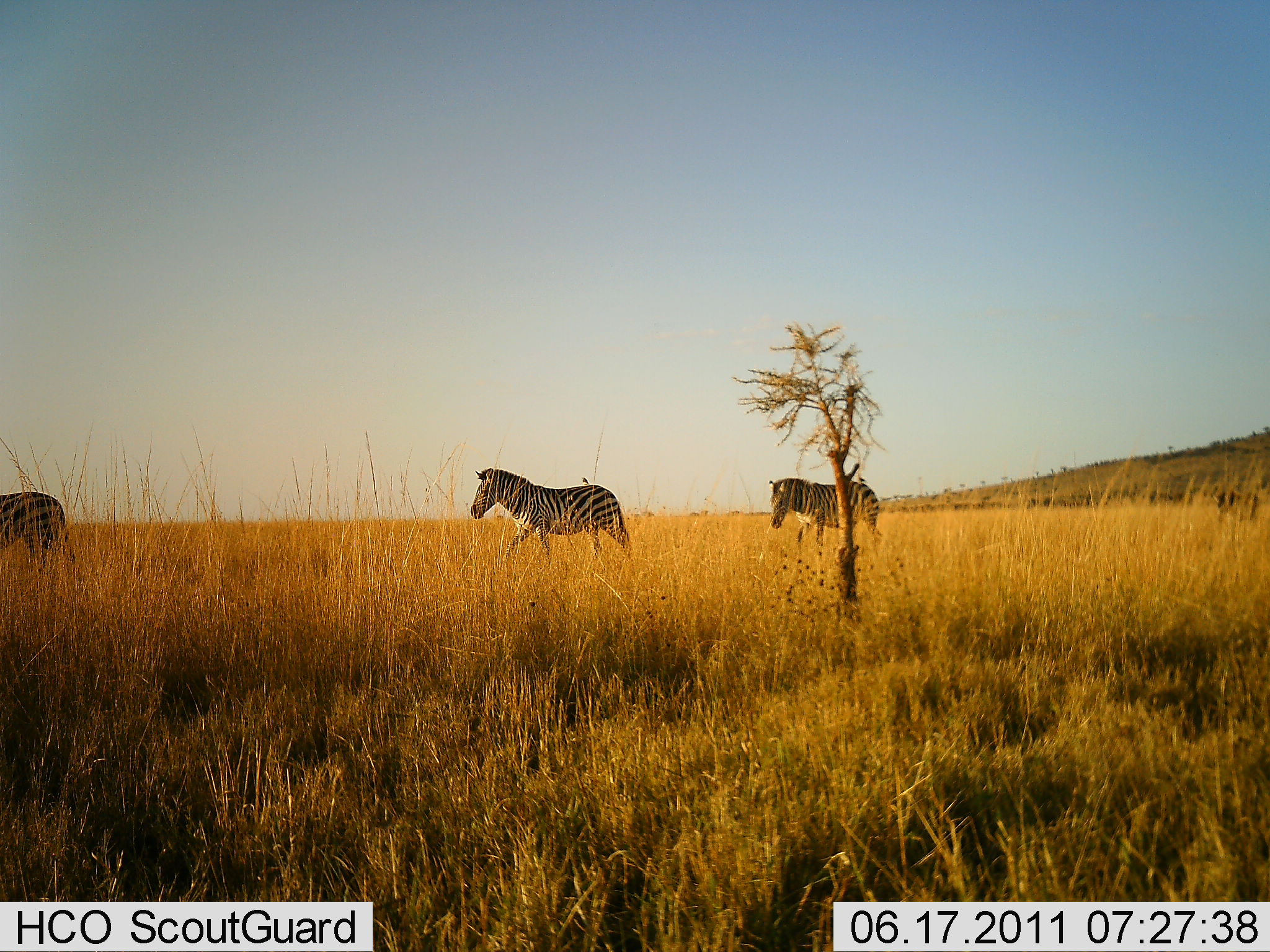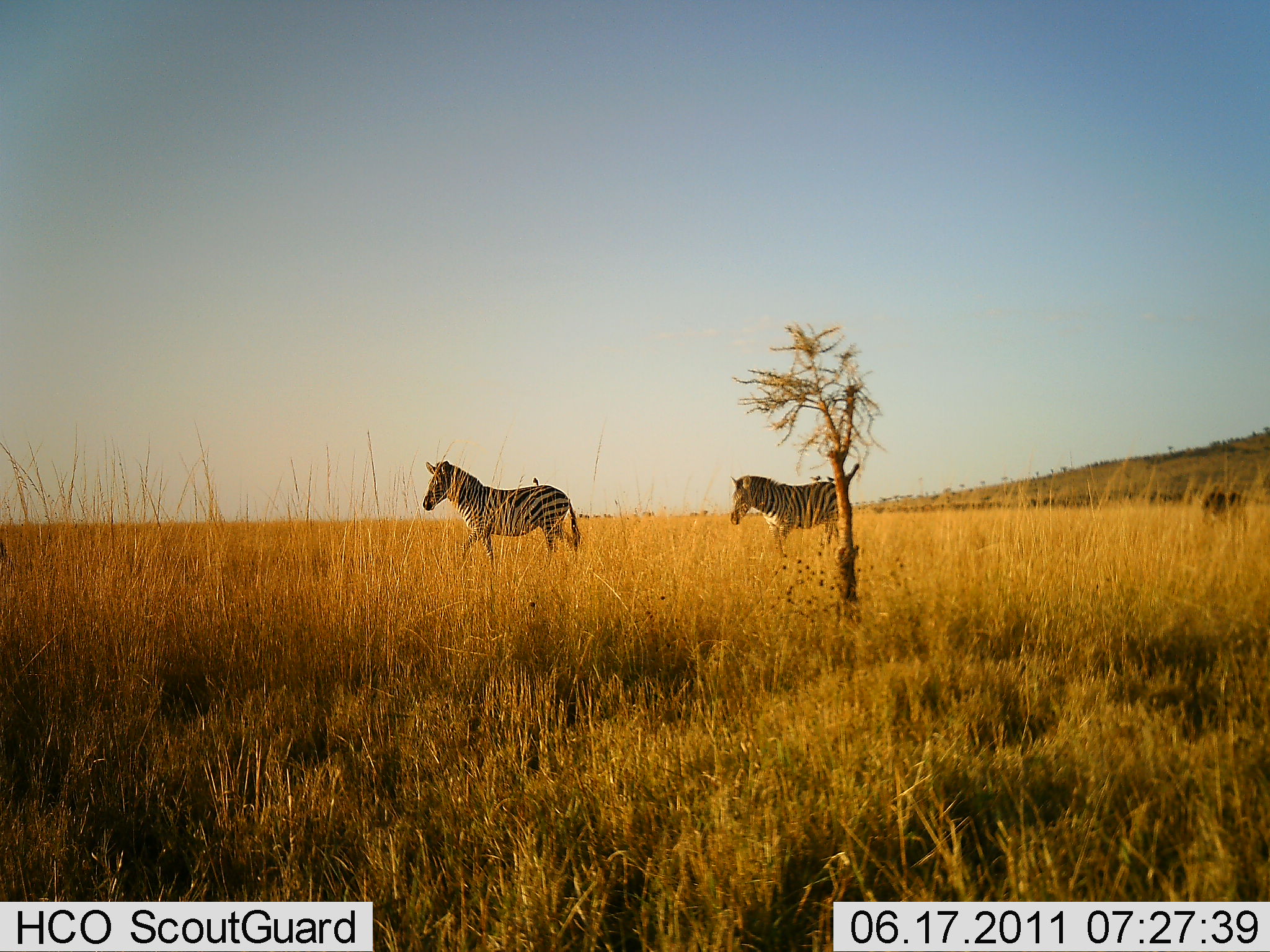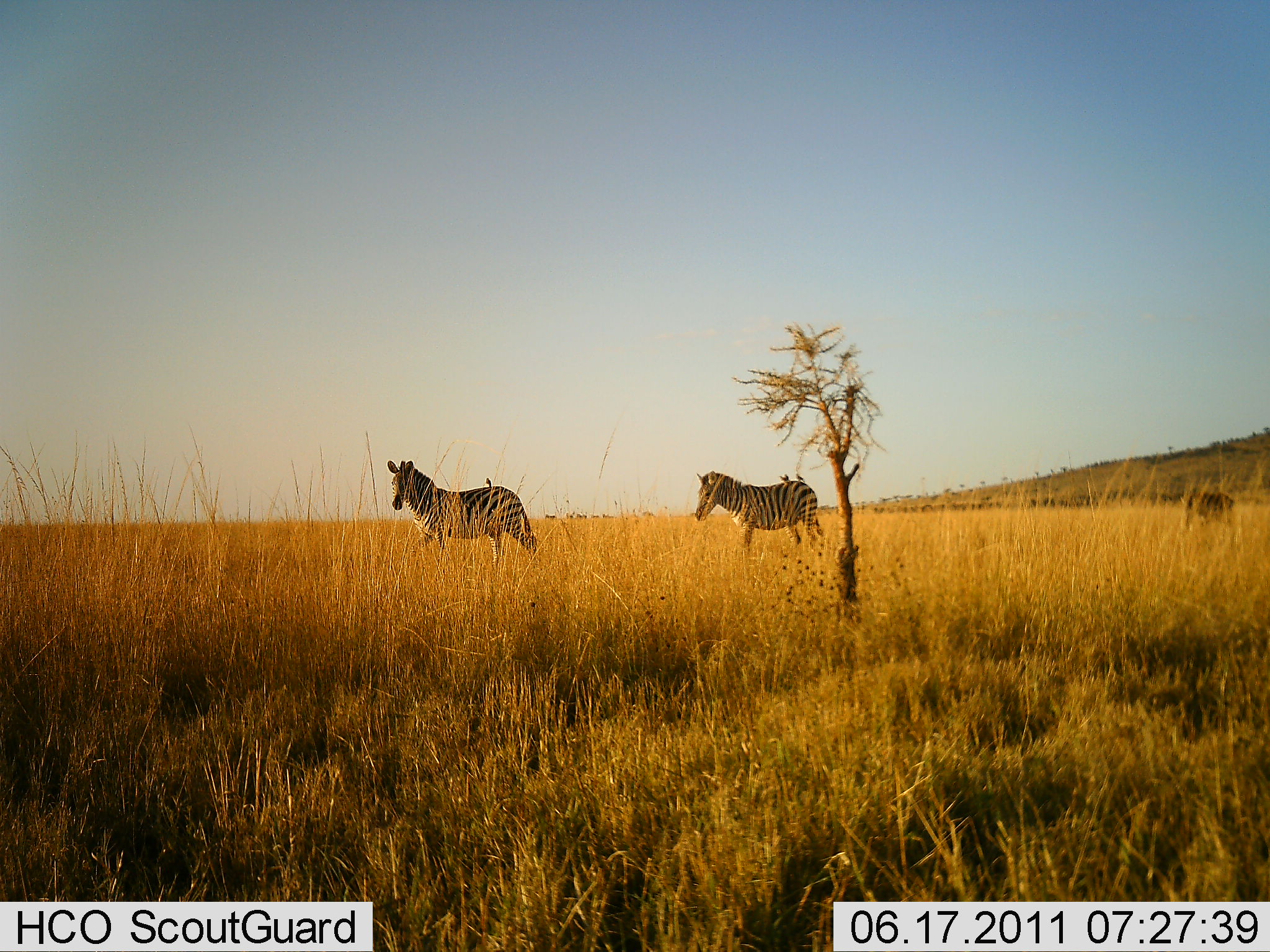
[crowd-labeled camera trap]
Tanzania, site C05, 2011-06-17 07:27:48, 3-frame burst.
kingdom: Animalia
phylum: Chordata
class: Mammalia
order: Perissodactyla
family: Equidae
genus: Equus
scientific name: Equus quagga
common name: plains zebra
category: zebra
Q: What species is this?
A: Zebra (plains zebra) (Equus quagga).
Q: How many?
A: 4.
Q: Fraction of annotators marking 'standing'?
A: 0%.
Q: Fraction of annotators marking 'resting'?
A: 0%.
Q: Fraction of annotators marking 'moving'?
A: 100%.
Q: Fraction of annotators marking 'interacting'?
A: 0%.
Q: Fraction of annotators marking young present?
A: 0%.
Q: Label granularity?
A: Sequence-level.